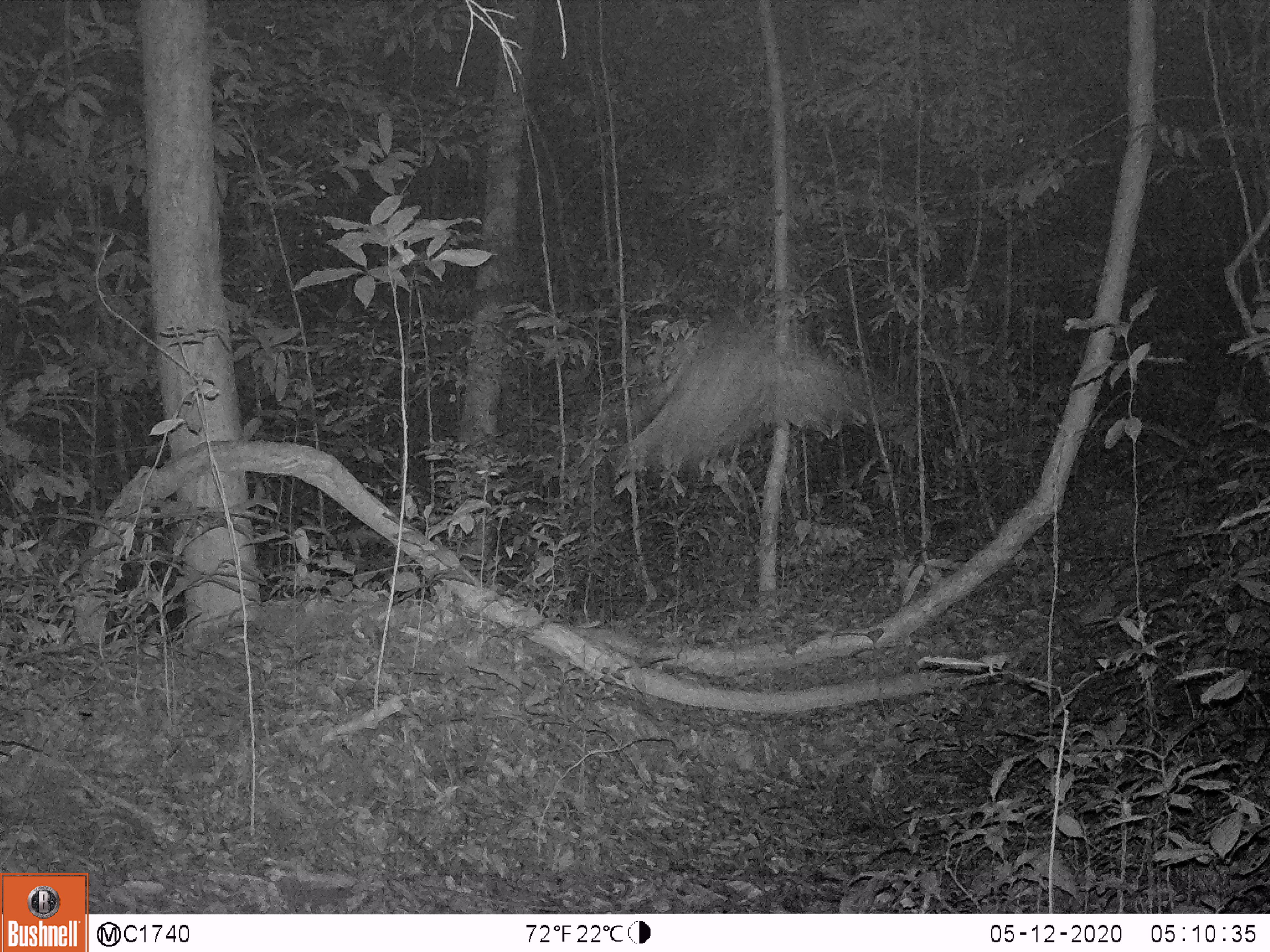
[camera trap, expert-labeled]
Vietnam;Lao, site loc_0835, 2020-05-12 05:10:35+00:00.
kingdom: Animalia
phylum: Chordata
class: Aves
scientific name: Aves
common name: bird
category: unidentified bird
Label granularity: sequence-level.